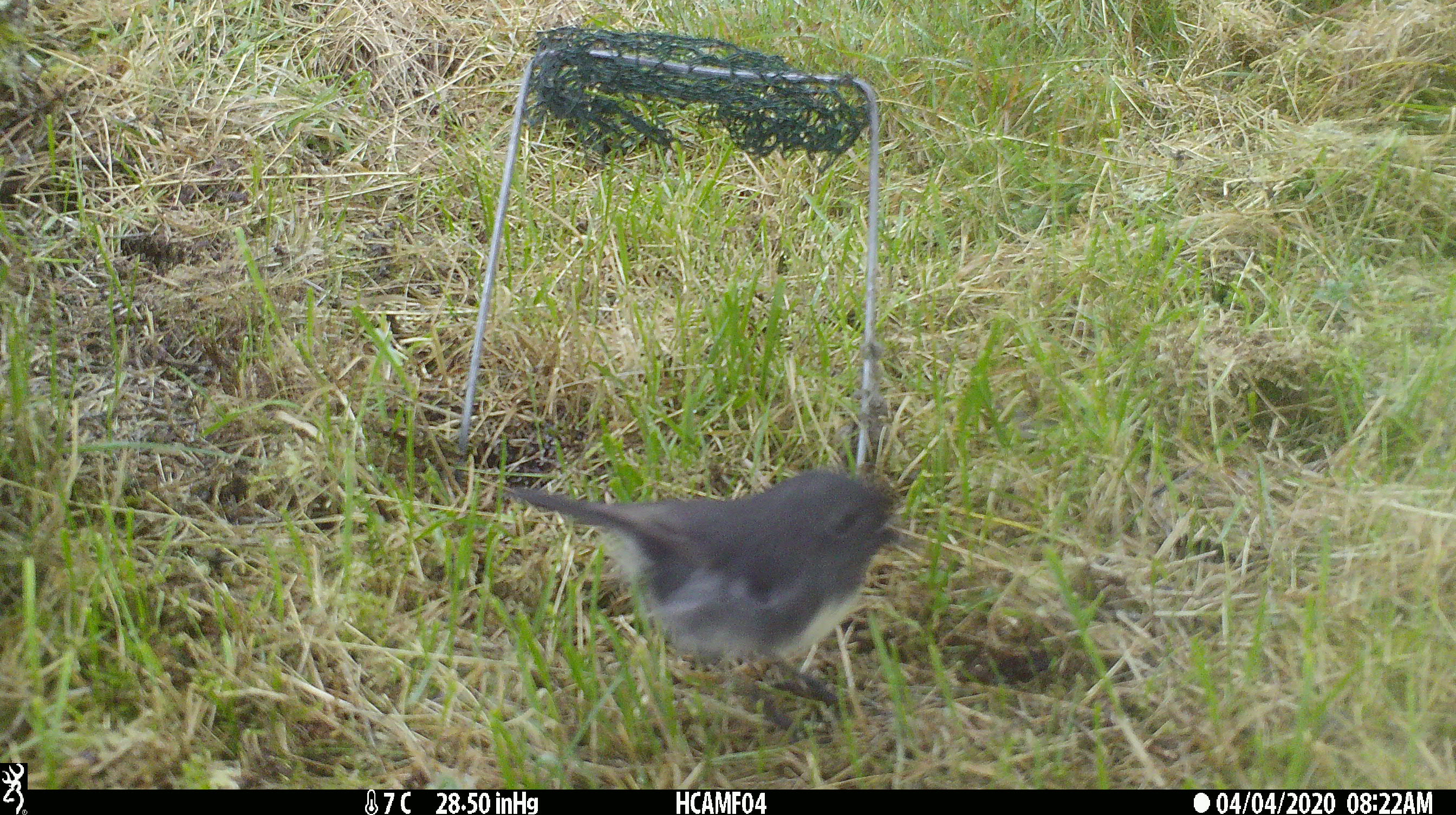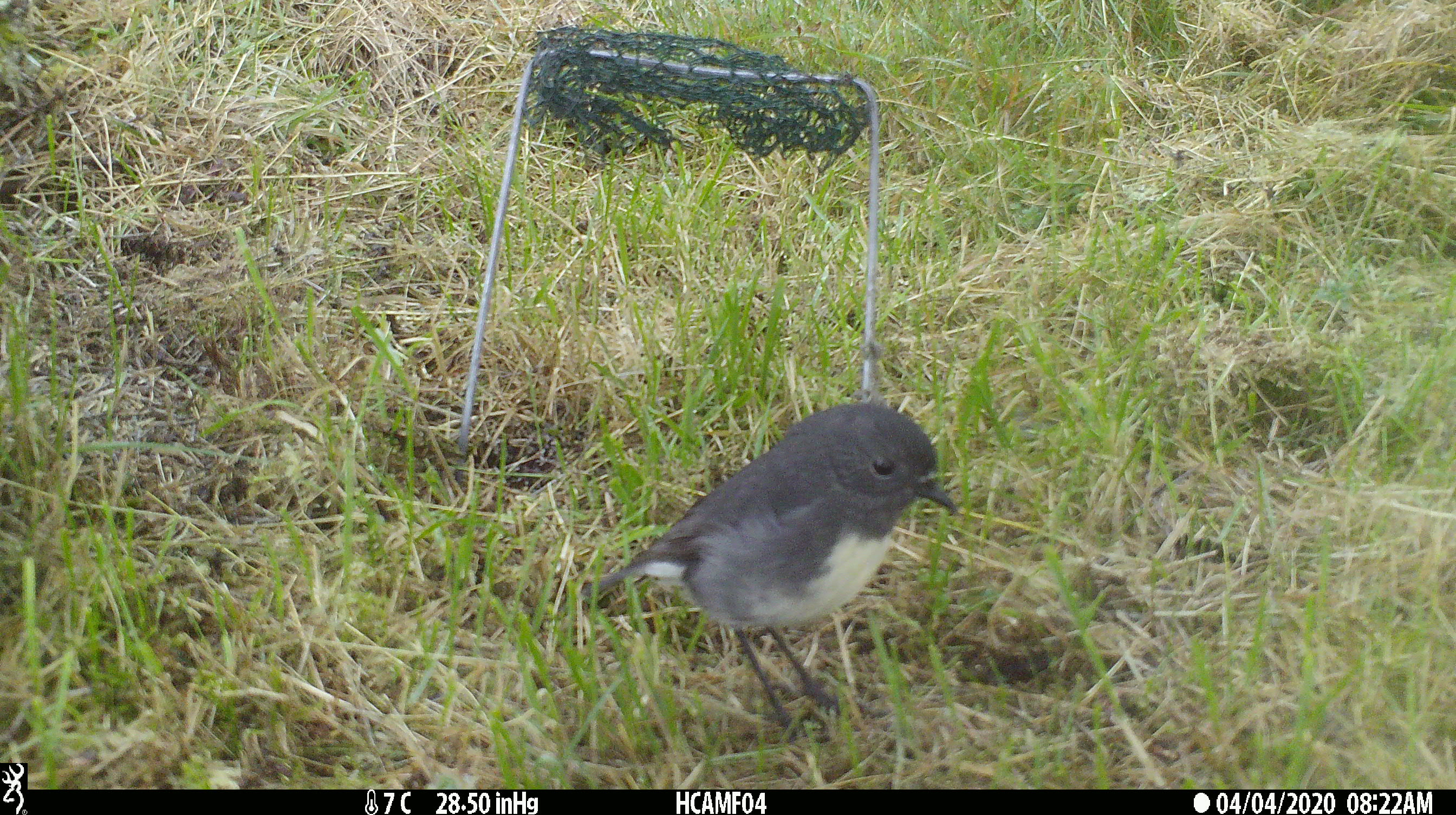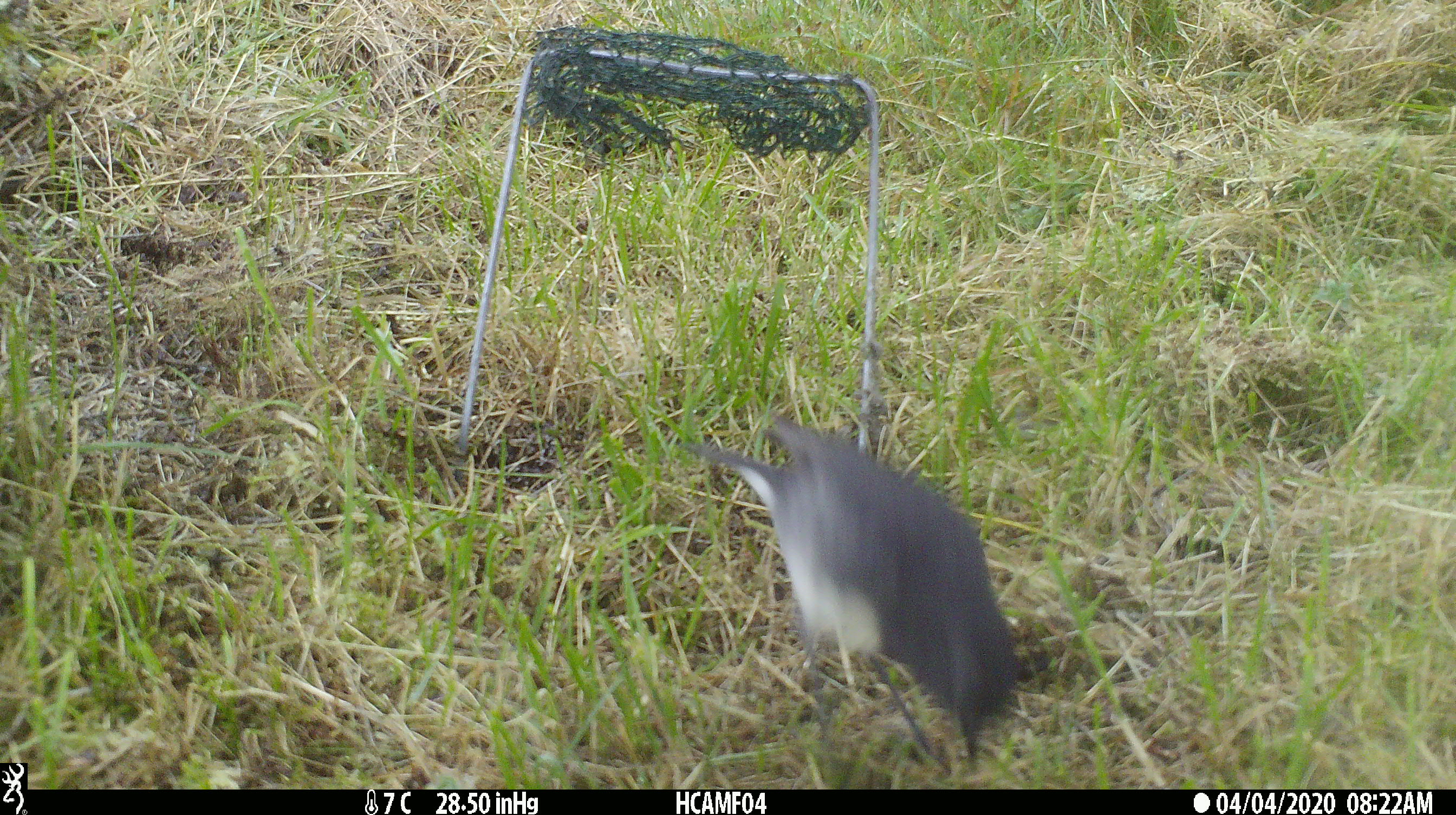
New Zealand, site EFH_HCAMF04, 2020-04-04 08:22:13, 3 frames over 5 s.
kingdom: Animalia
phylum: Chordata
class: Aves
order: Passeriformes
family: Petroicidae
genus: Petroica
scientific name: Petroica australis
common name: new zealand robin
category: robin